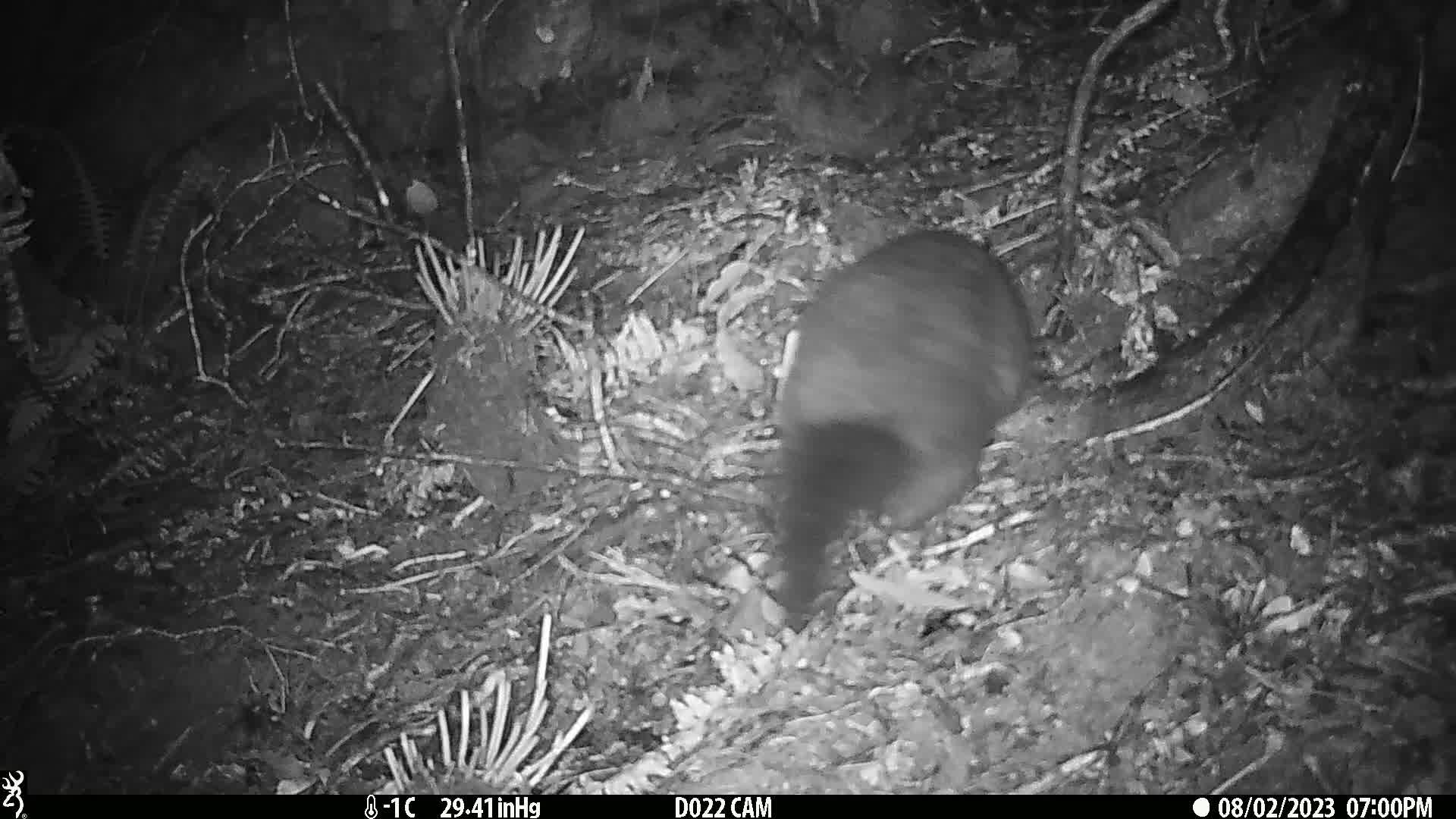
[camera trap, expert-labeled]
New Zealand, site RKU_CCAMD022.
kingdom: Animalia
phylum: Chordata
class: Mammalia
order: Diprotodontia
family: Phalangeridae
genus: Trichosurus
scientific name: Trichosurus vulpecula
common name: common brushtail possum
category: possum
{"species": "possum (common brushtail possum) (Trichosurus vulpecula)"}